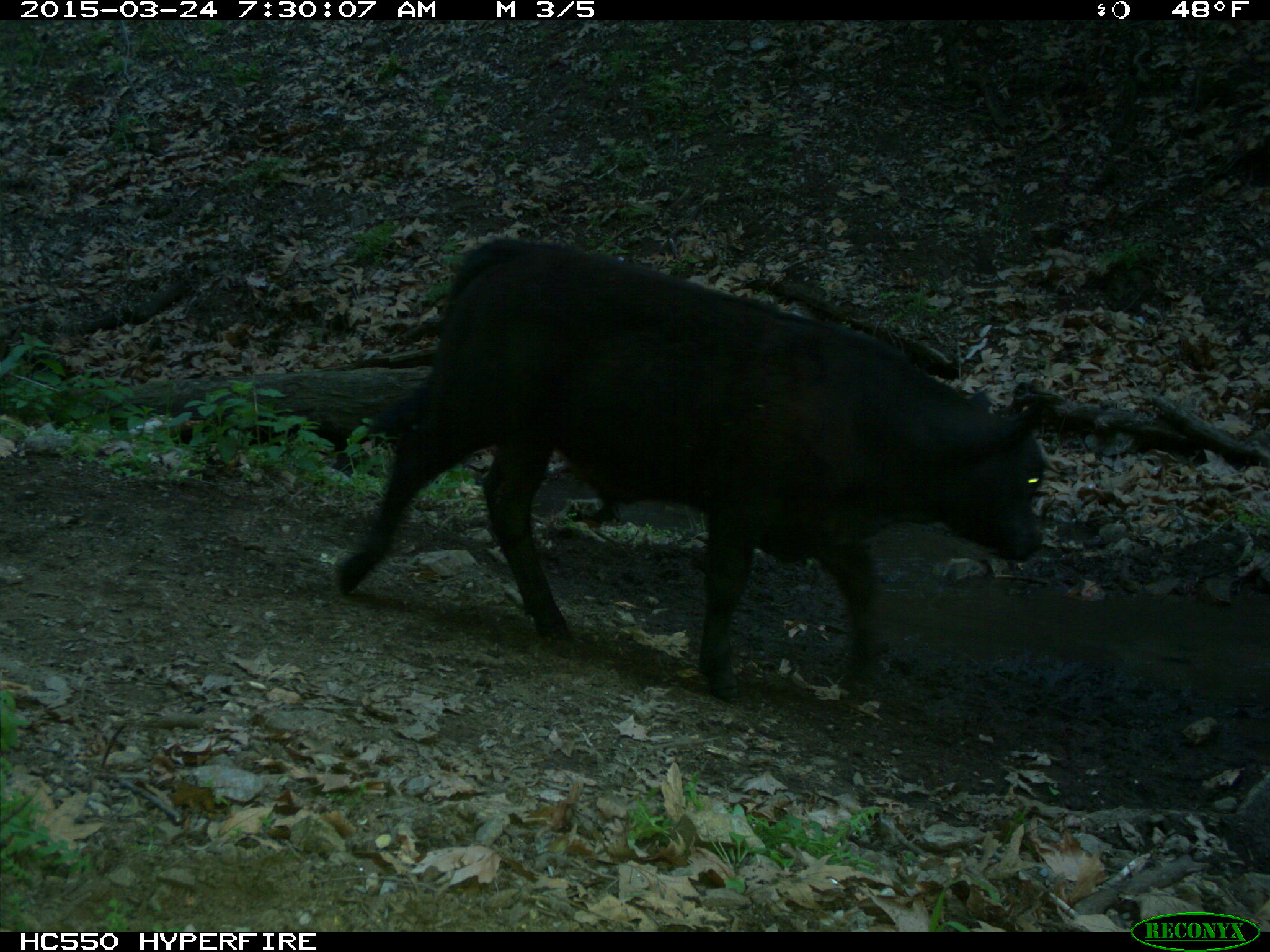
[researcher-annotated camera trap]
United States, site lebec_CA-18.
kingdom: Animalia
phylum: Chordata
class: Mammalia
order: Artiodactyla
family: Bovidae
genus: Bos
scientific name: Bos taurus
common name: domestic cow